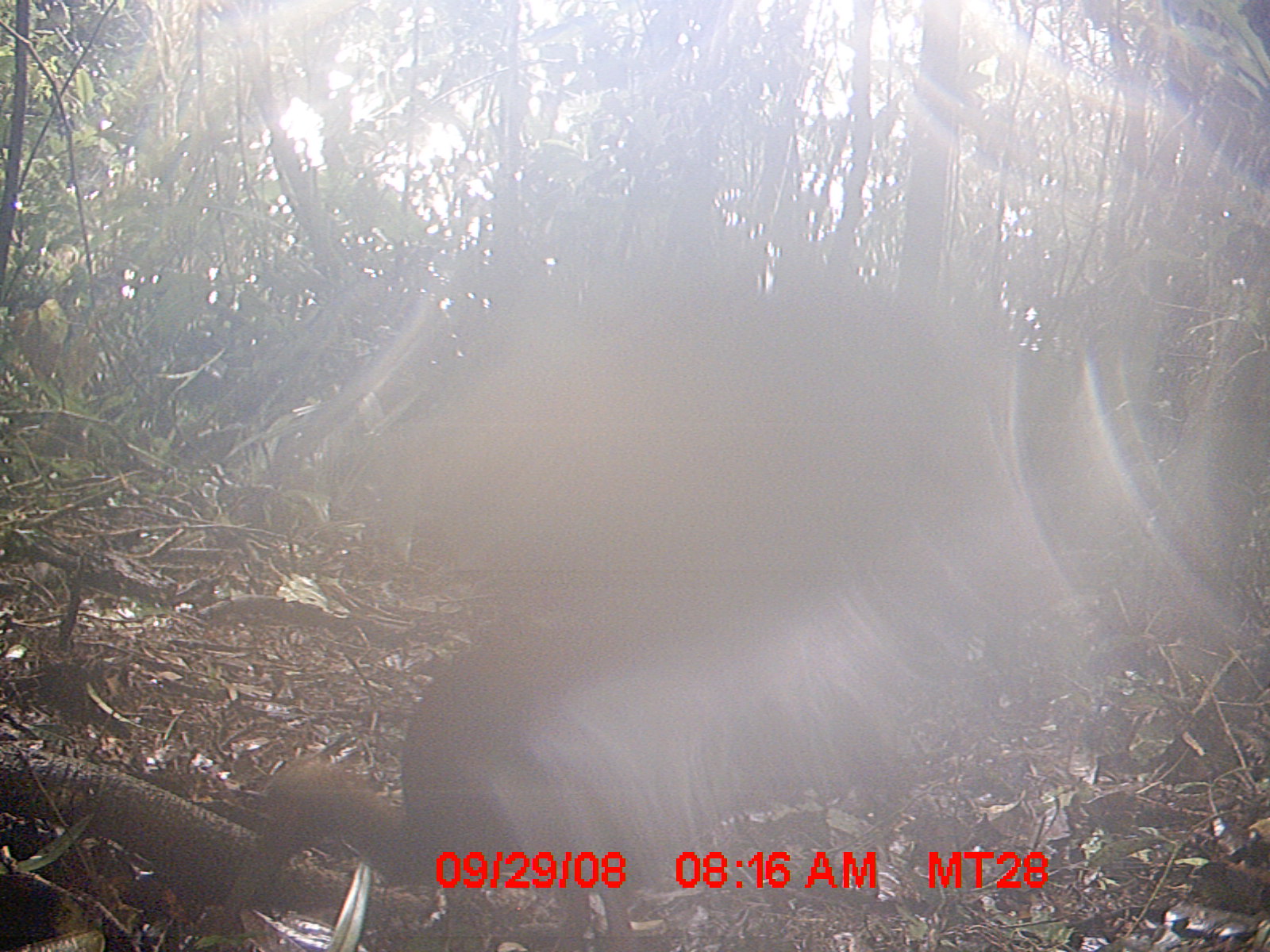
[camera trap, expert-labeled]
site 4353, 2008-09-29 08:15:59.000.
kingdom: Animalia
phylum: Chordata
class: Aves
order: Cuculiformes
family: Cuculidae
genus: Coua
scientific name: Coua serriana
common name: red-breasted coua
Coua serriana (red-breasted coua), count 1.